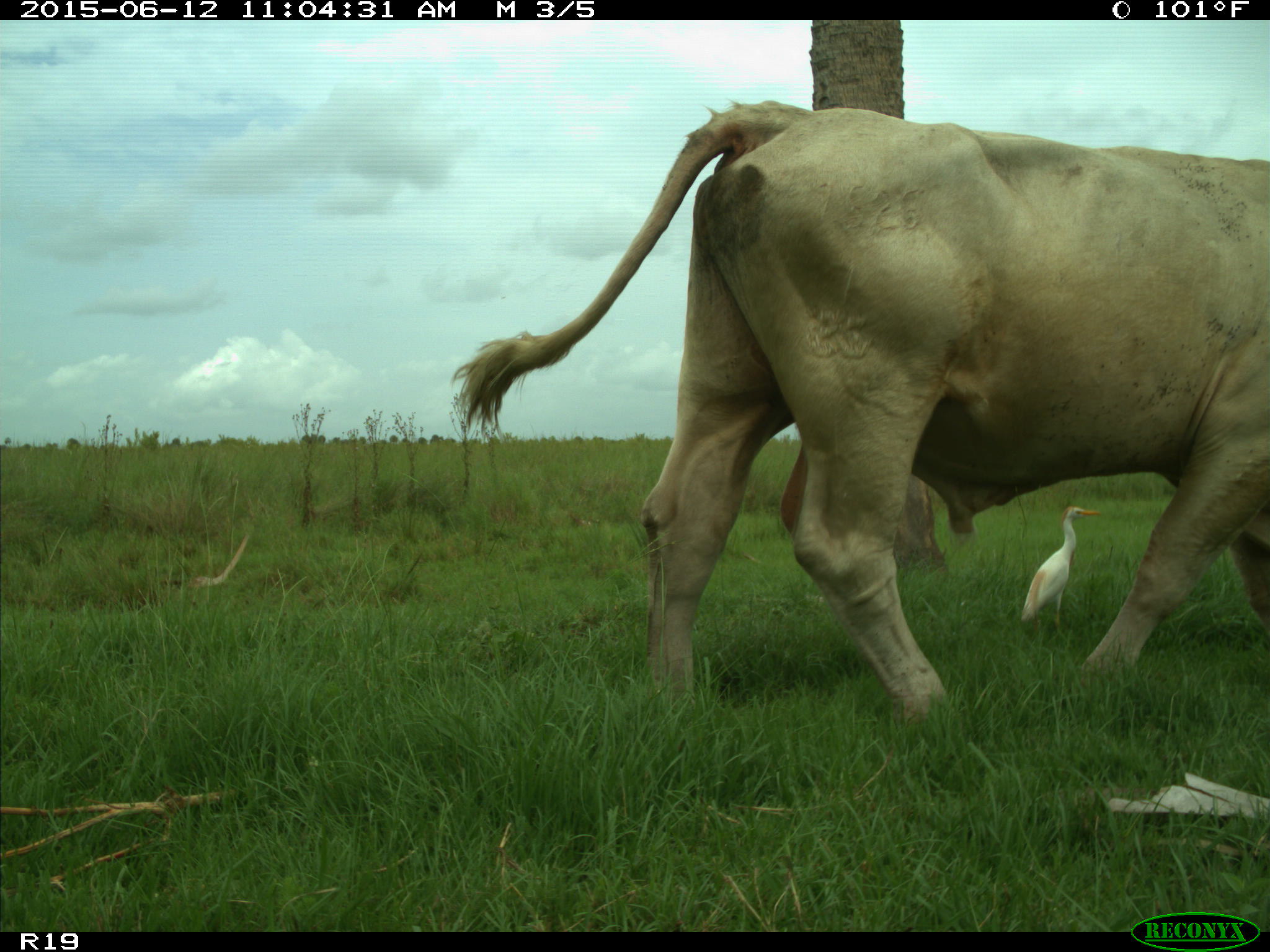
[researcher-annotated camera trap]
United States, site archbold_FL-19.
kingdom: Animalia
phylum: Chordata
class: Mammalia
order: Artiodactyla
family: Bovidae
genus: Bos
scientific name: Bos taurus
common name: domestic cow